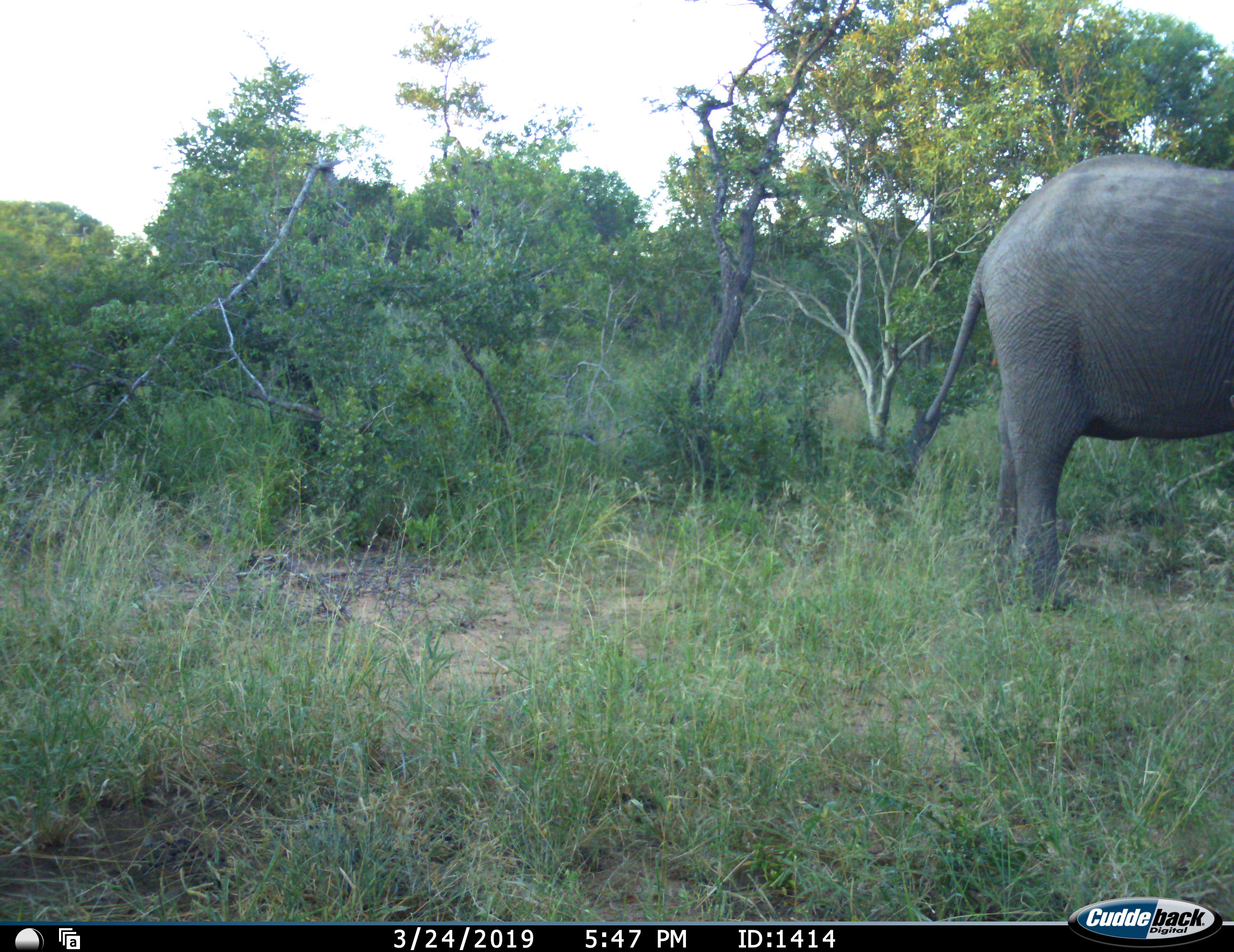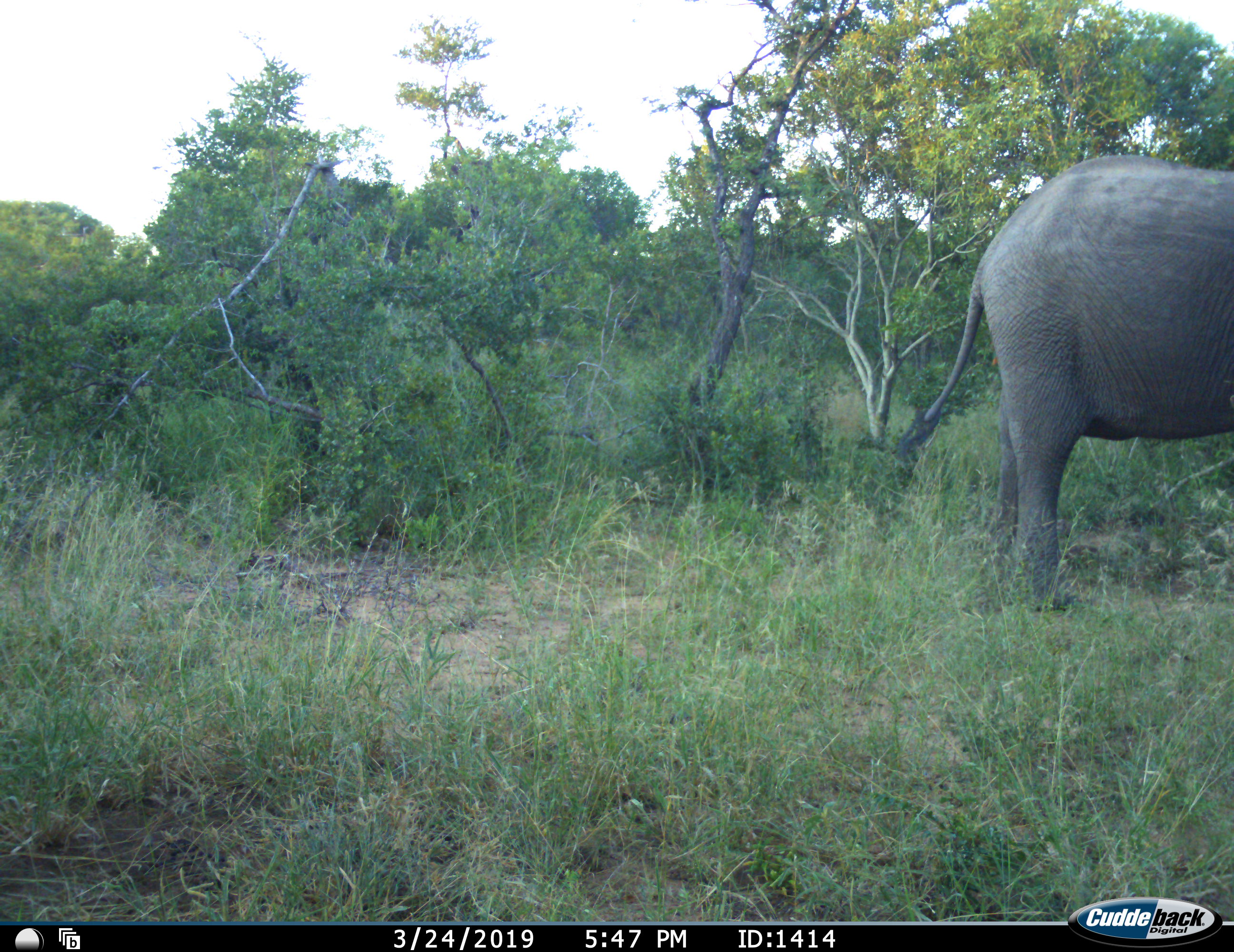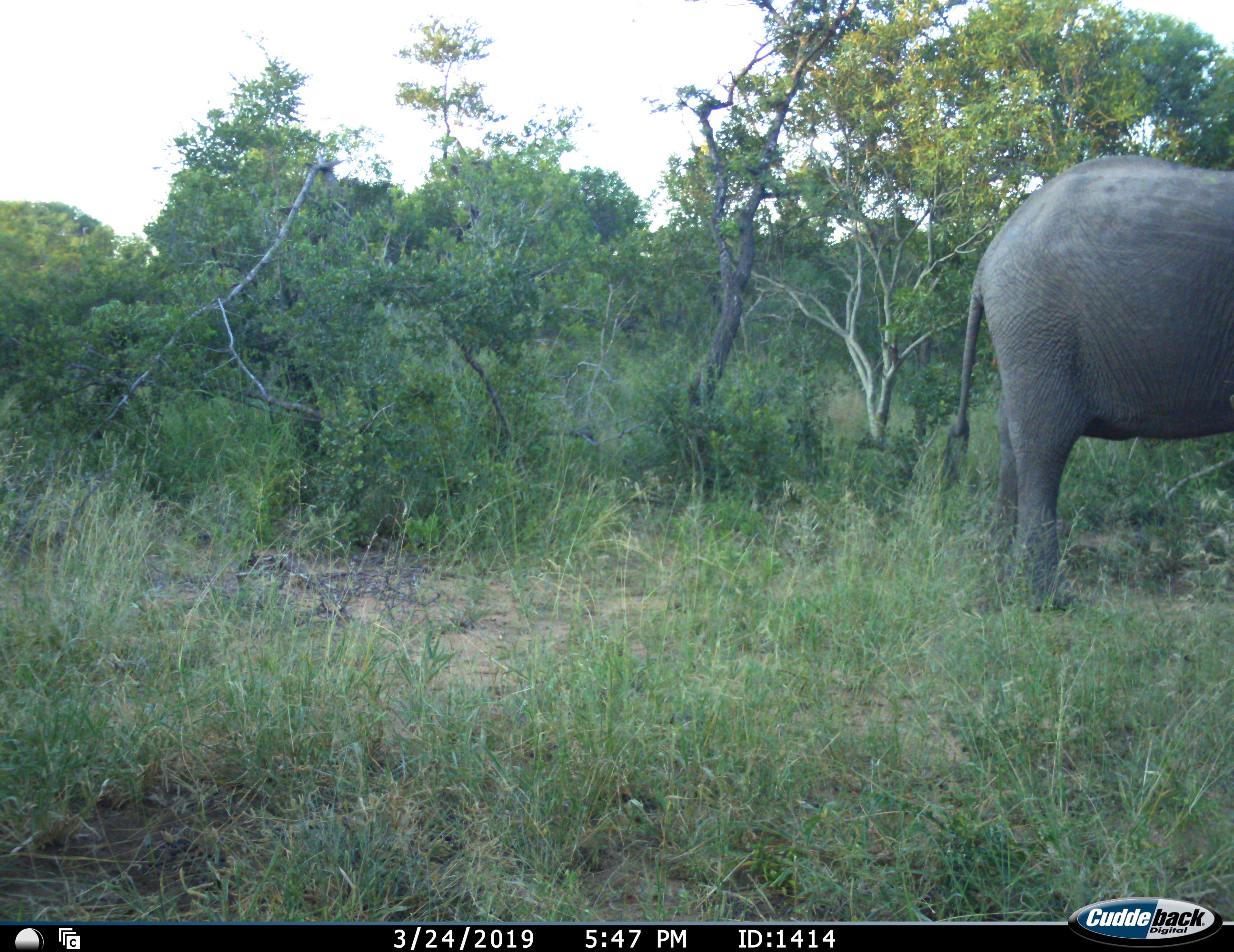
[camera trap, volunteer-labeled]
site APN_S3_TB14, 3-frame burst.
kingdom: Animalia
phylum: Chordata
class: Mammalia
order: Proboscidea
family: Elephantidae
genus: Loxodonta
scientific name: Loxodonta africana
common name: african bush elephant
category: elephant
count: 1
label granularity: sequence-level